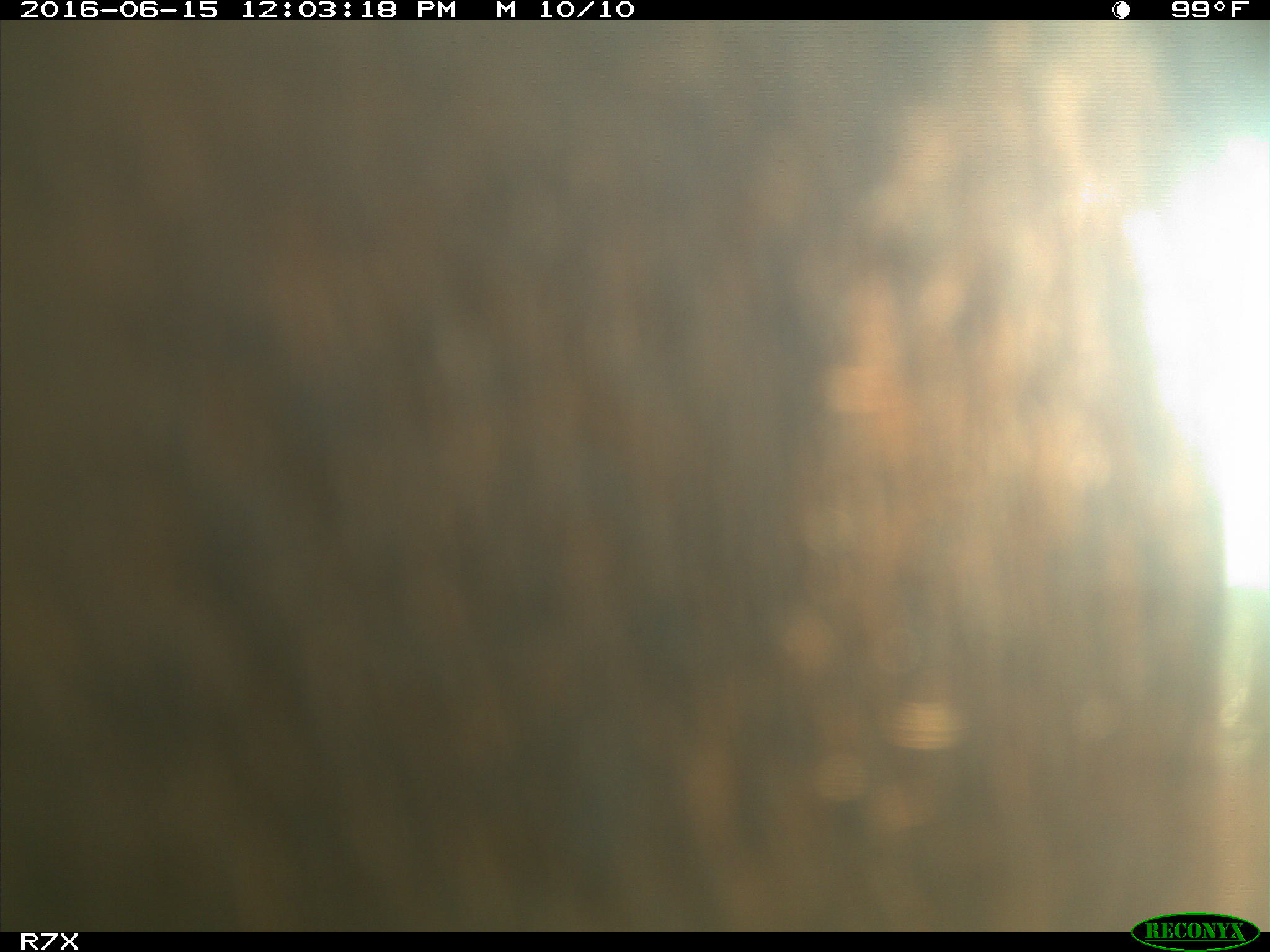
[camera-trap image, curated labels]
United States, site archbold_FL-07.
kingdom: Animalia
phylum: Chordata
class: Mammalia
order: Artiodactyla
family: Bovidae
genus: Bos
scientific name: Bos taurus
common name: domestic cow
Bos taurus (domestic cow).